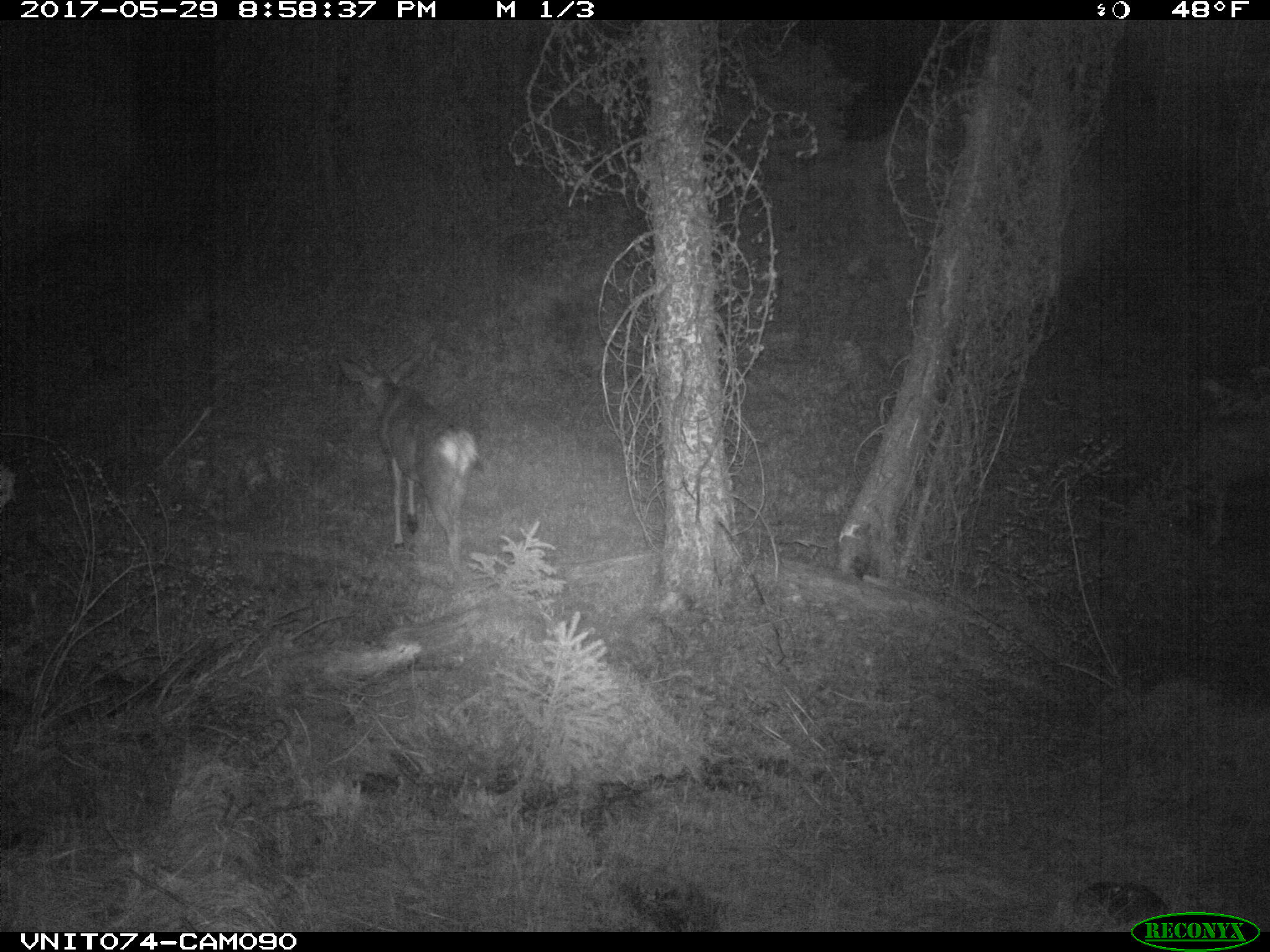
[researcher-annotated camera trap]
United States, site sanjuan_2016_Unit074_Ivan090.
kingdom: Animalia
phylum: Chordata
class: Mammalia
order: Artiodactyla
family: Cervidae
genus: Odocoileus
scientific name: Odocoileus hemionus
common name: mule deer